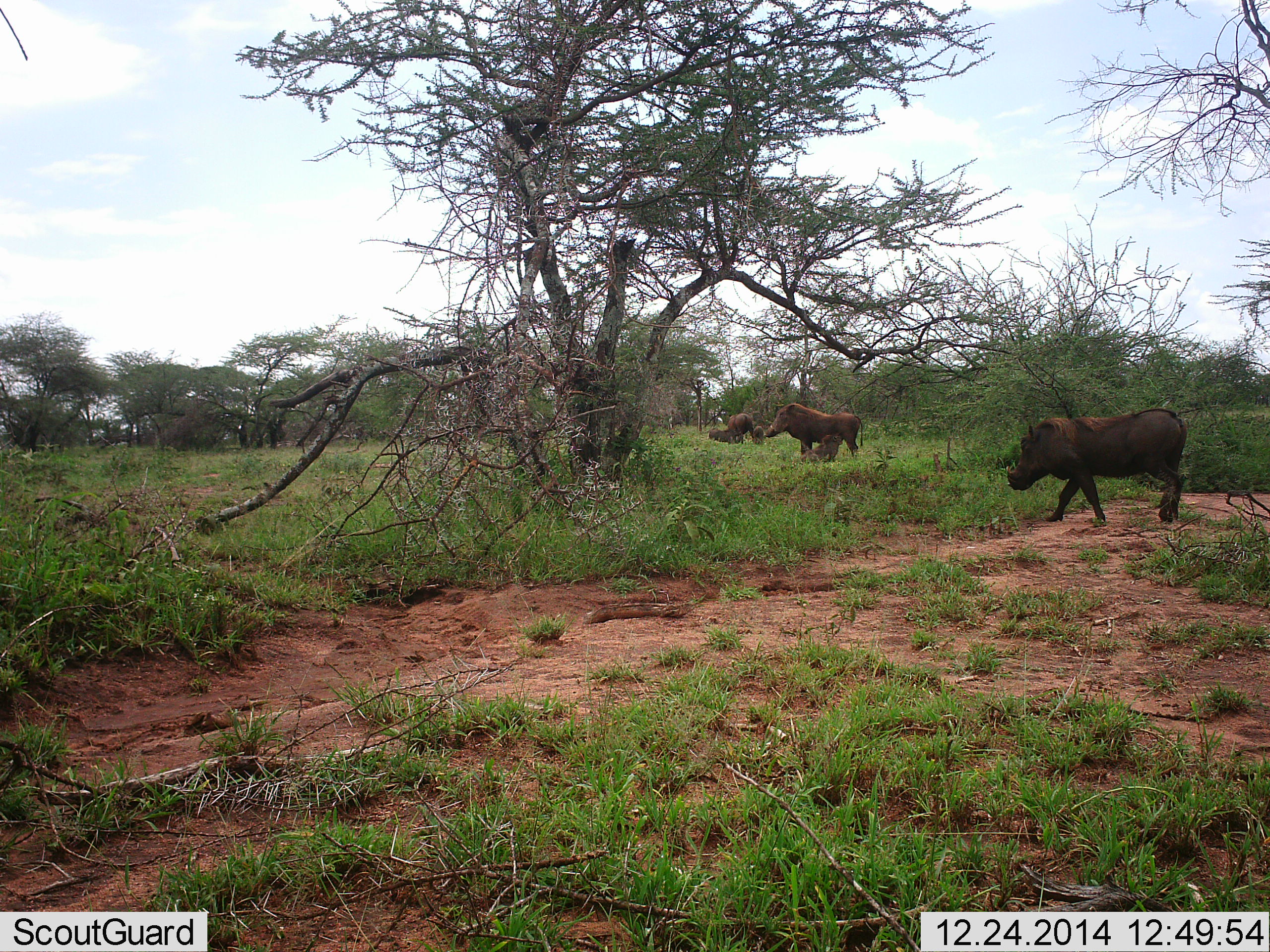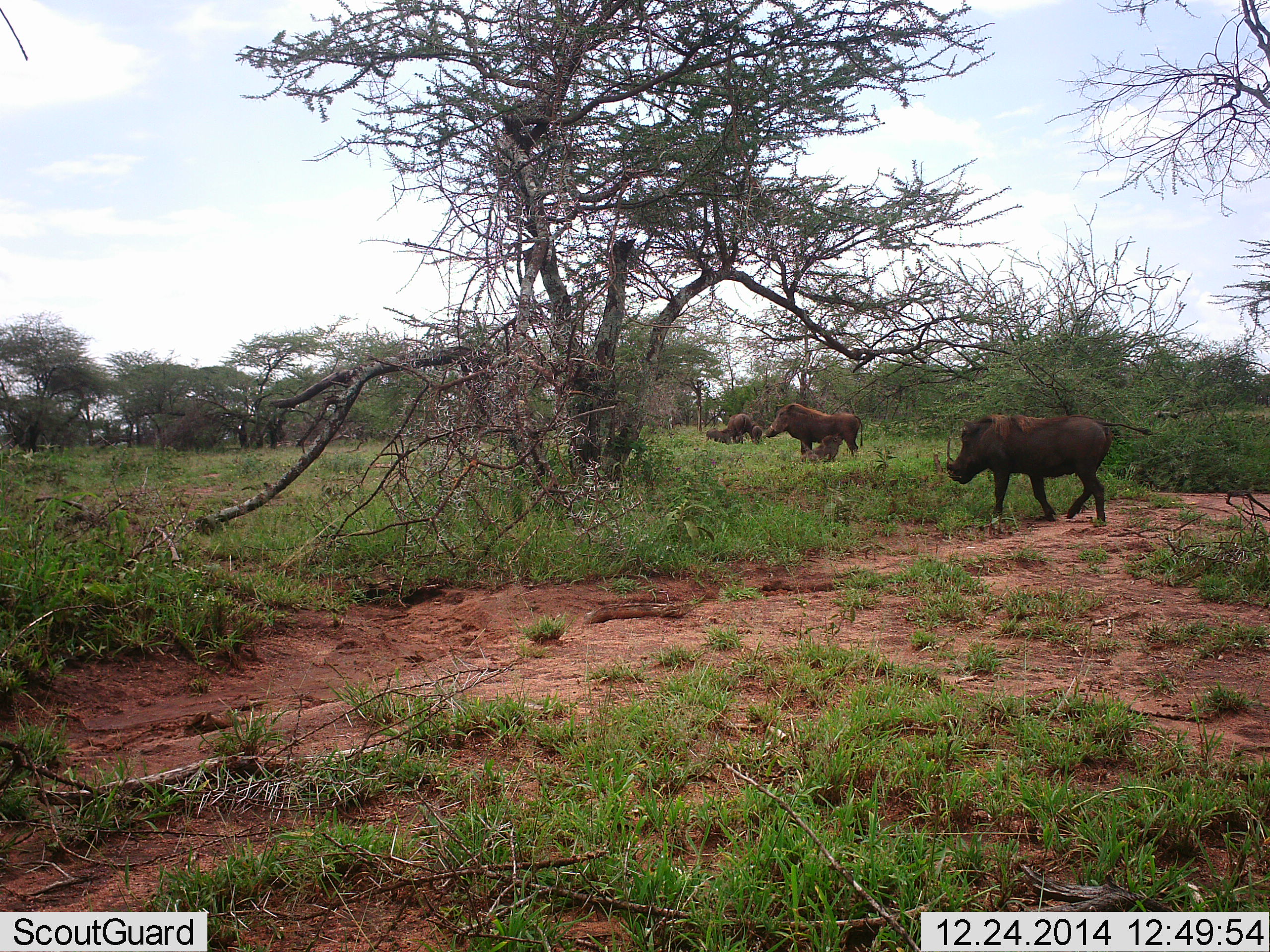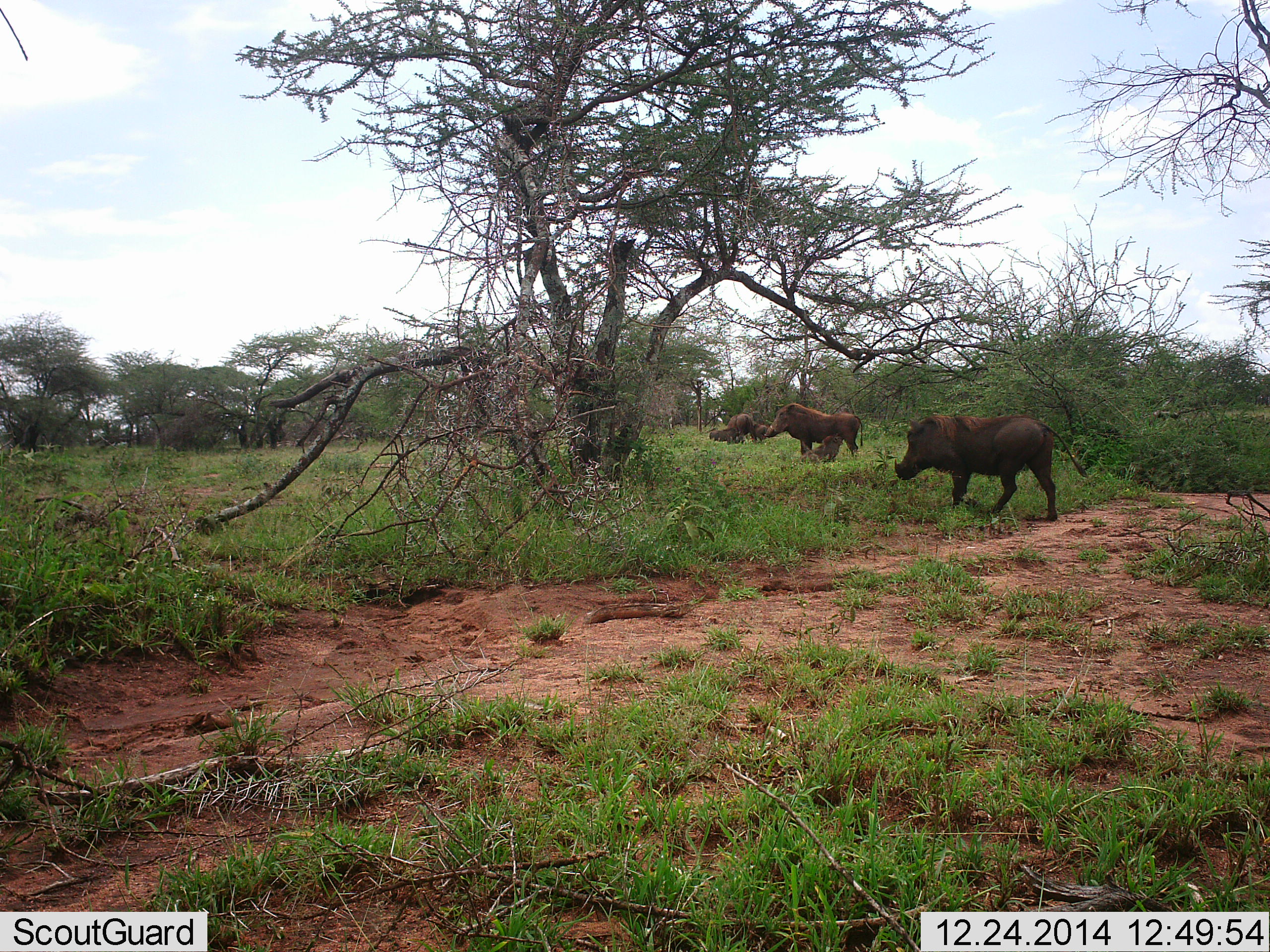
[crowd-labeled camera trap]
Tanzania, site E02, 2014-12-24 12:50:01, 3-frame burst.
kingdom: Animalia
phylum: Chordata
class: Mammalia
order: Artiodactyla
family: Suidae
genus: Phacochoerus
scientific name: Phacochoerus africanus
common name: warthog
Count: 5.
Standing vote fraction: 80%.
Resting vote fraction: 10%.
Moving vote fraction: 80%.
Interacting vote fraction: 20%.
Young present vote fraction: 40%.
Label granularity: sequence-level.